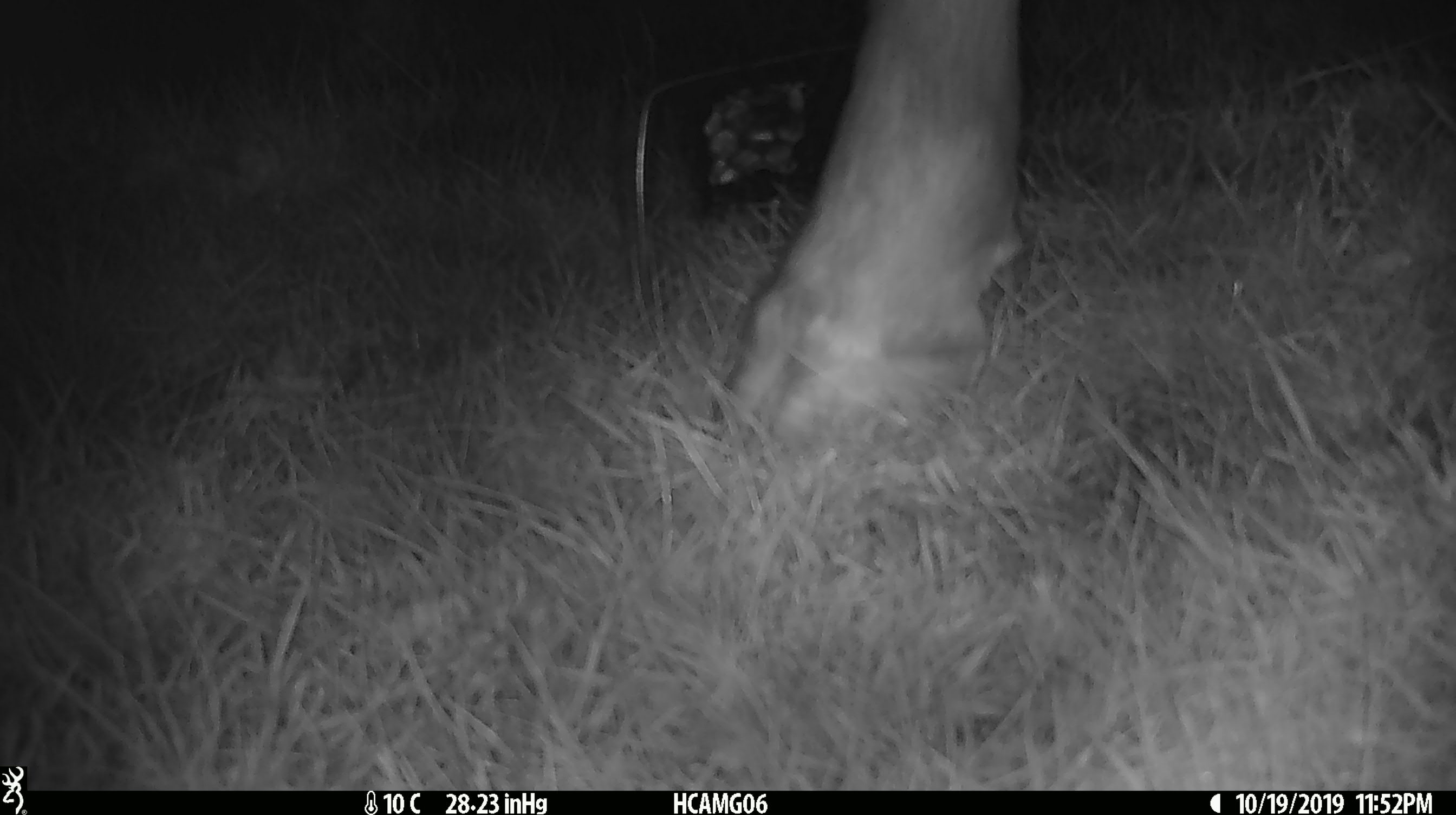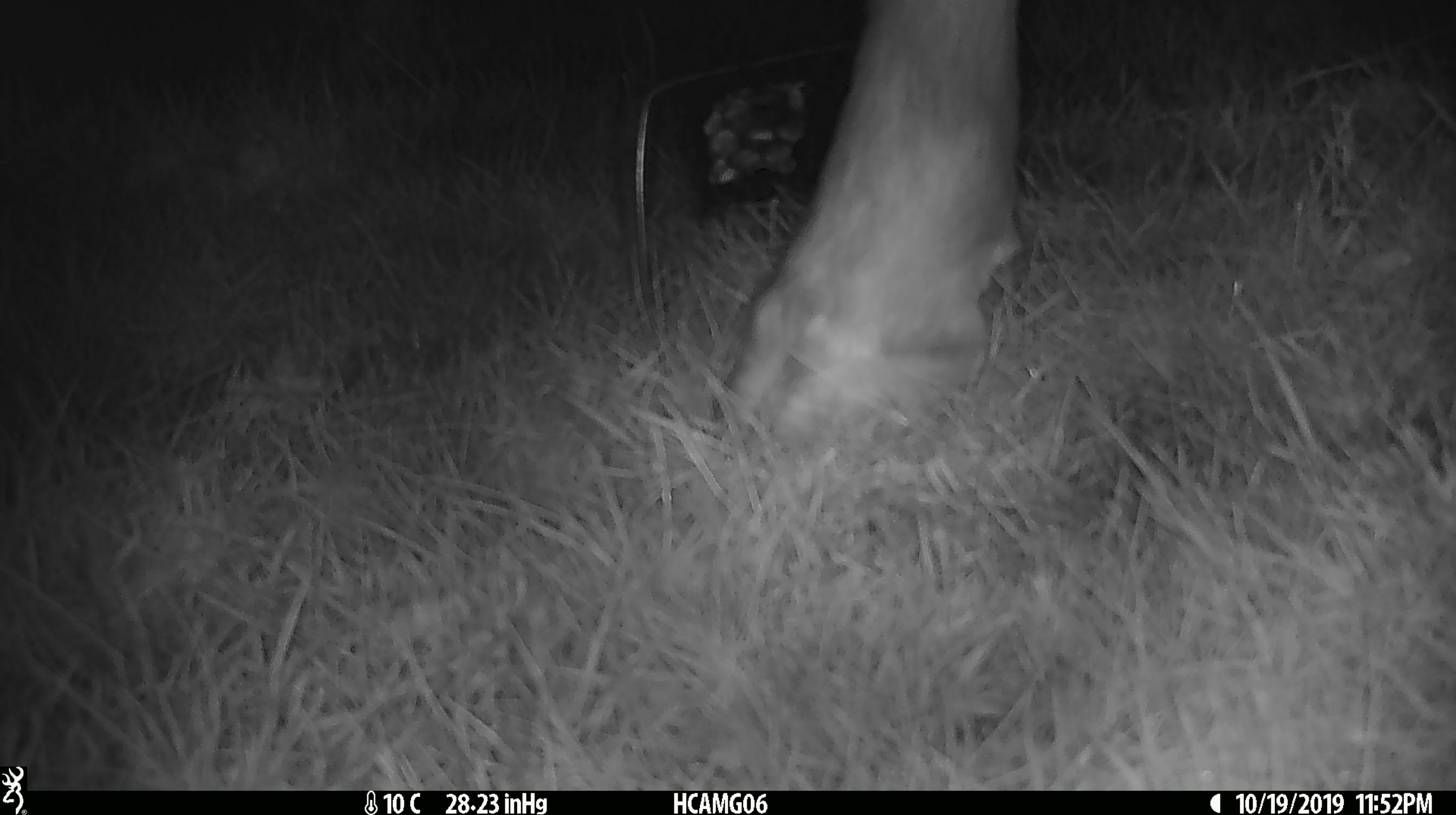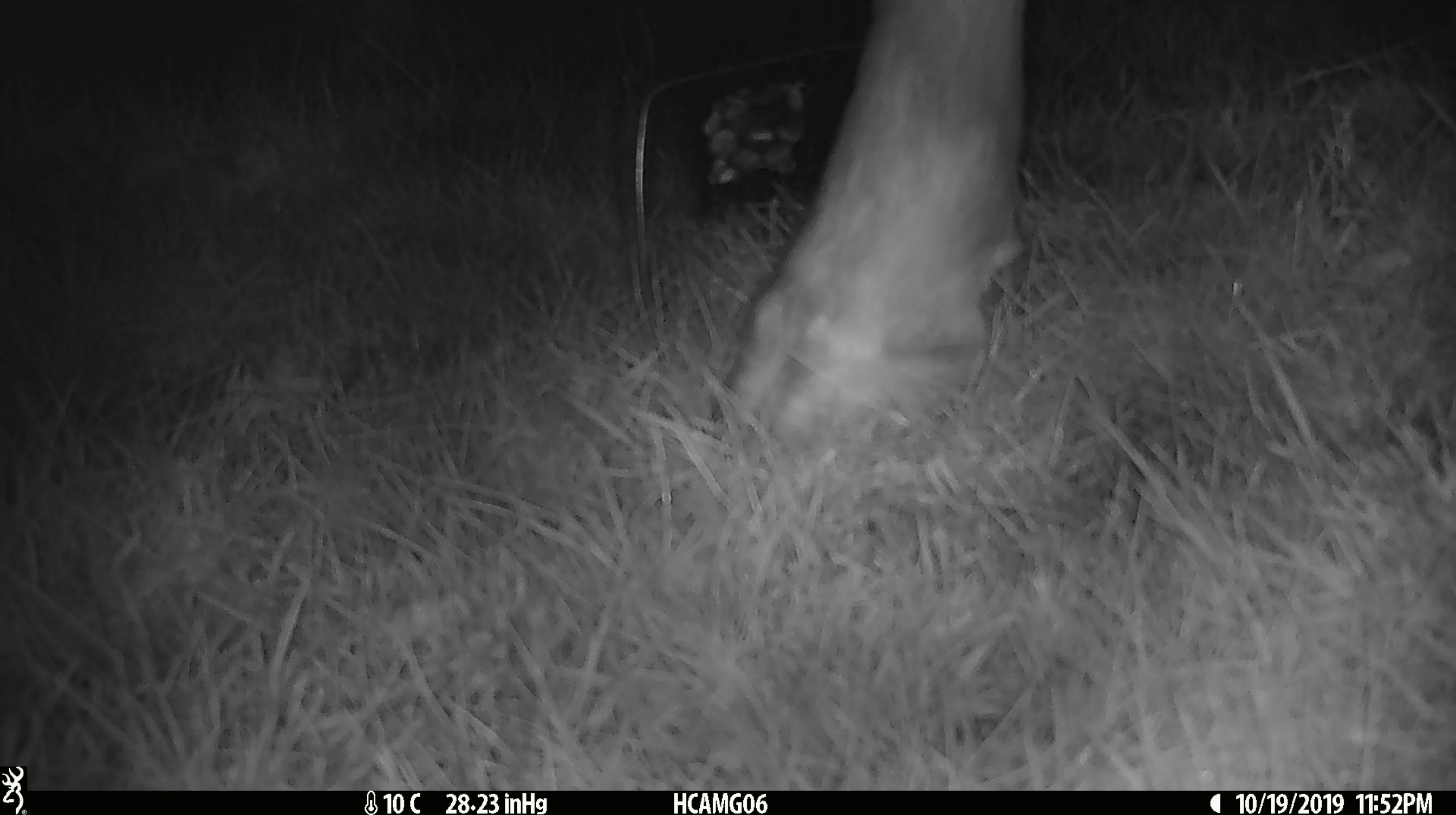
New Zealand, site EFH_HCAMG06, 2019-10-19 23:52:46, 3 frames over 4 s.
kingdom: Animalia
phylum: Chordata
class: Mammalia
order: Artiodactyla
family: Bovidae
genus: Bos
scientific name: Bos taurus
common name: domestic cow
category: cow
Cow (domestic cow) (Bos taurus).